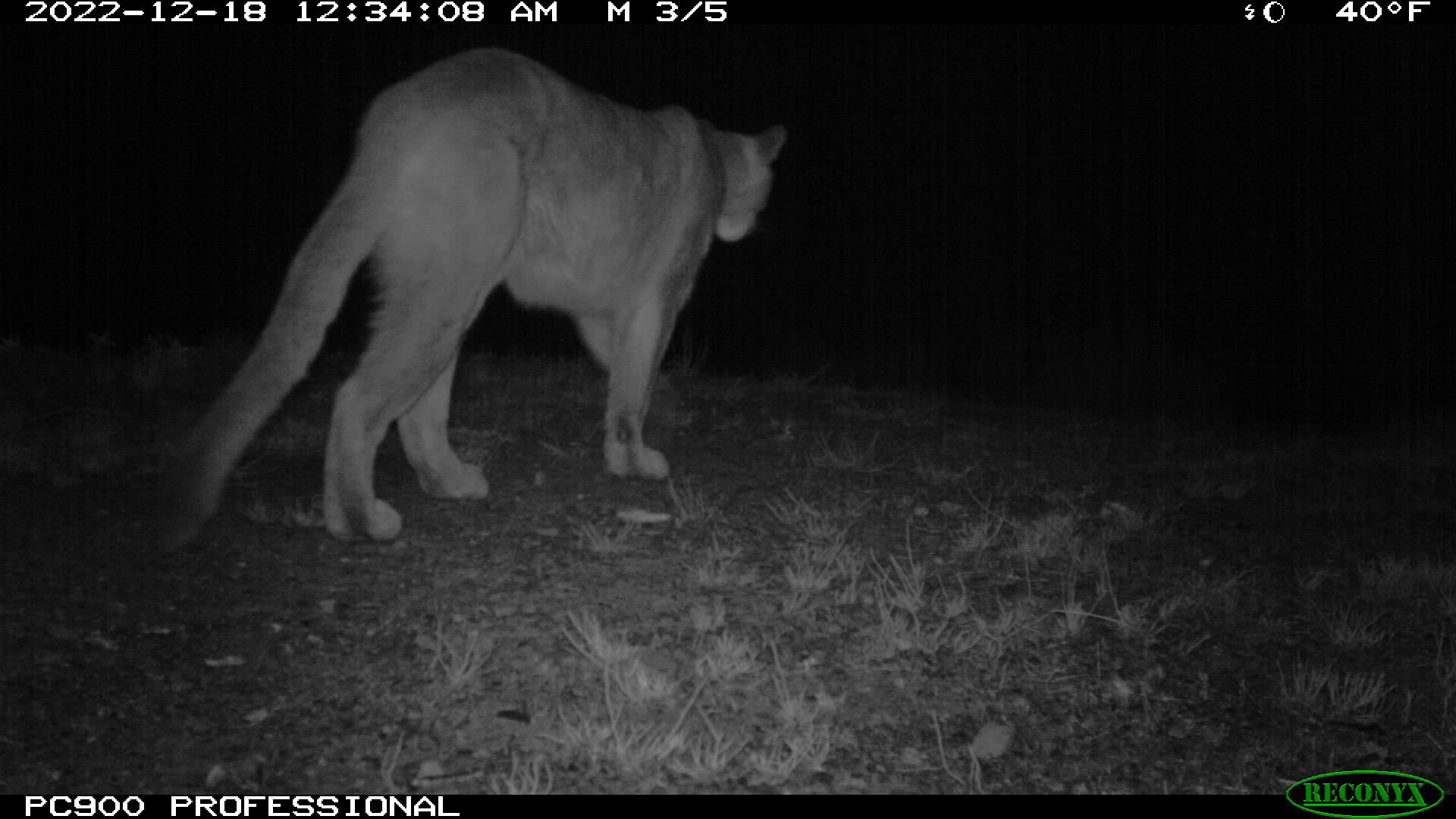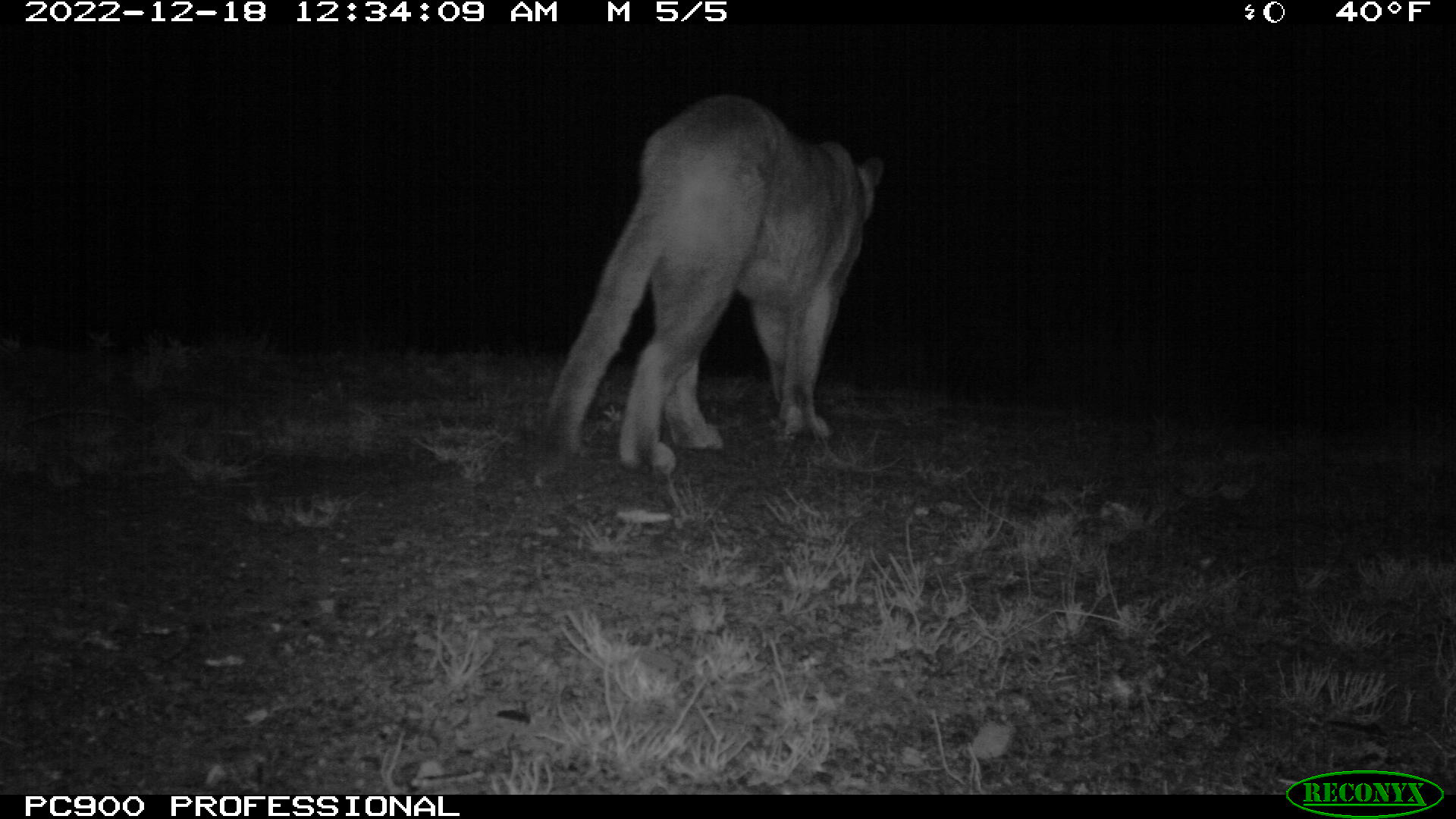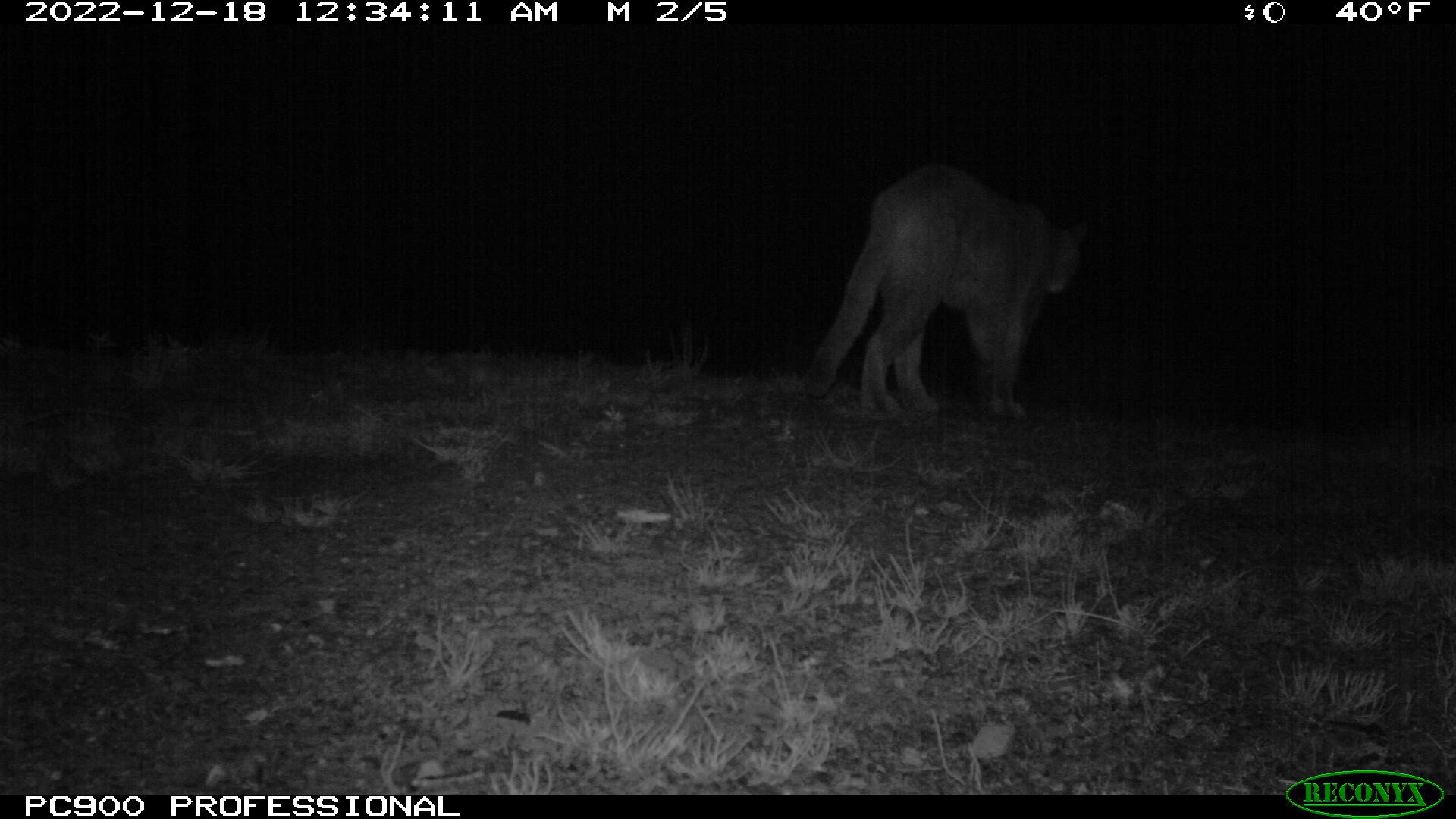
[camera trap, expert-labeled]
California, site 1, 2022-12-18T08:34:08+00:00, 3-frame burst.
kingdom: Animalia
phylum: Chordata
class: Mammalia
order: Carnivora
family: Felidae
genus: Puma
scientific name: Puma concolor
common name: puma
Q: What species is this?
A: Puma (Puma concolor).